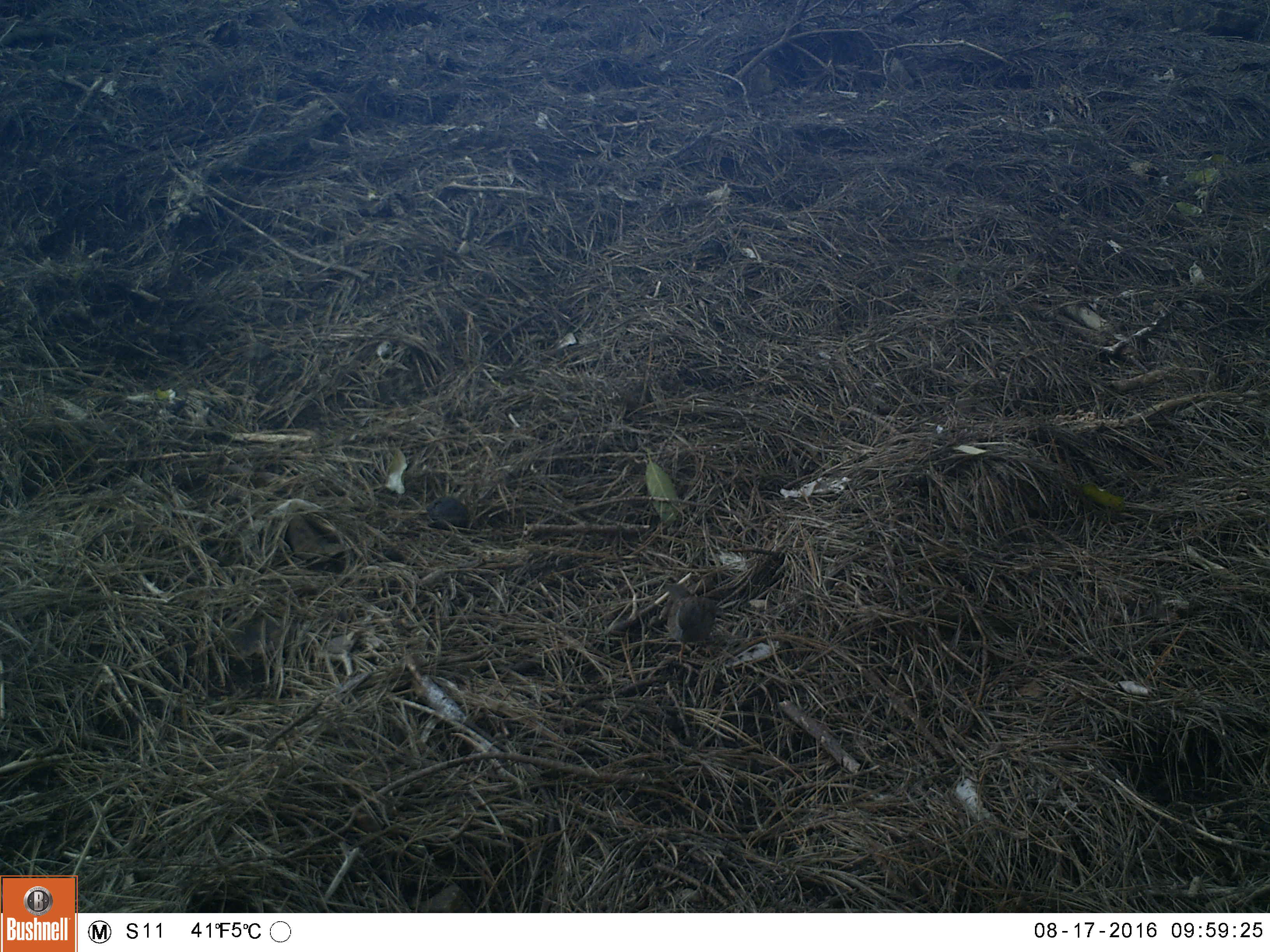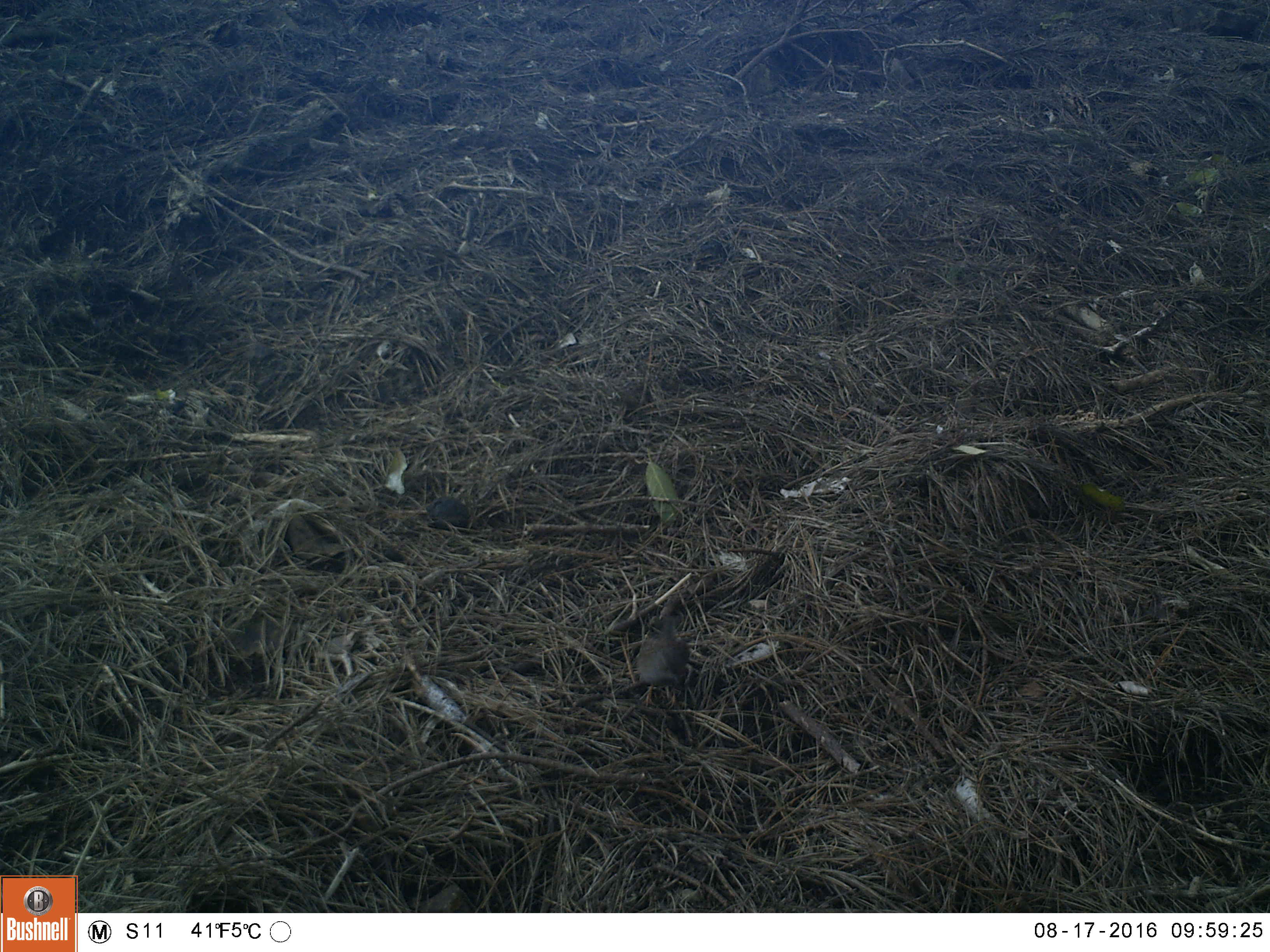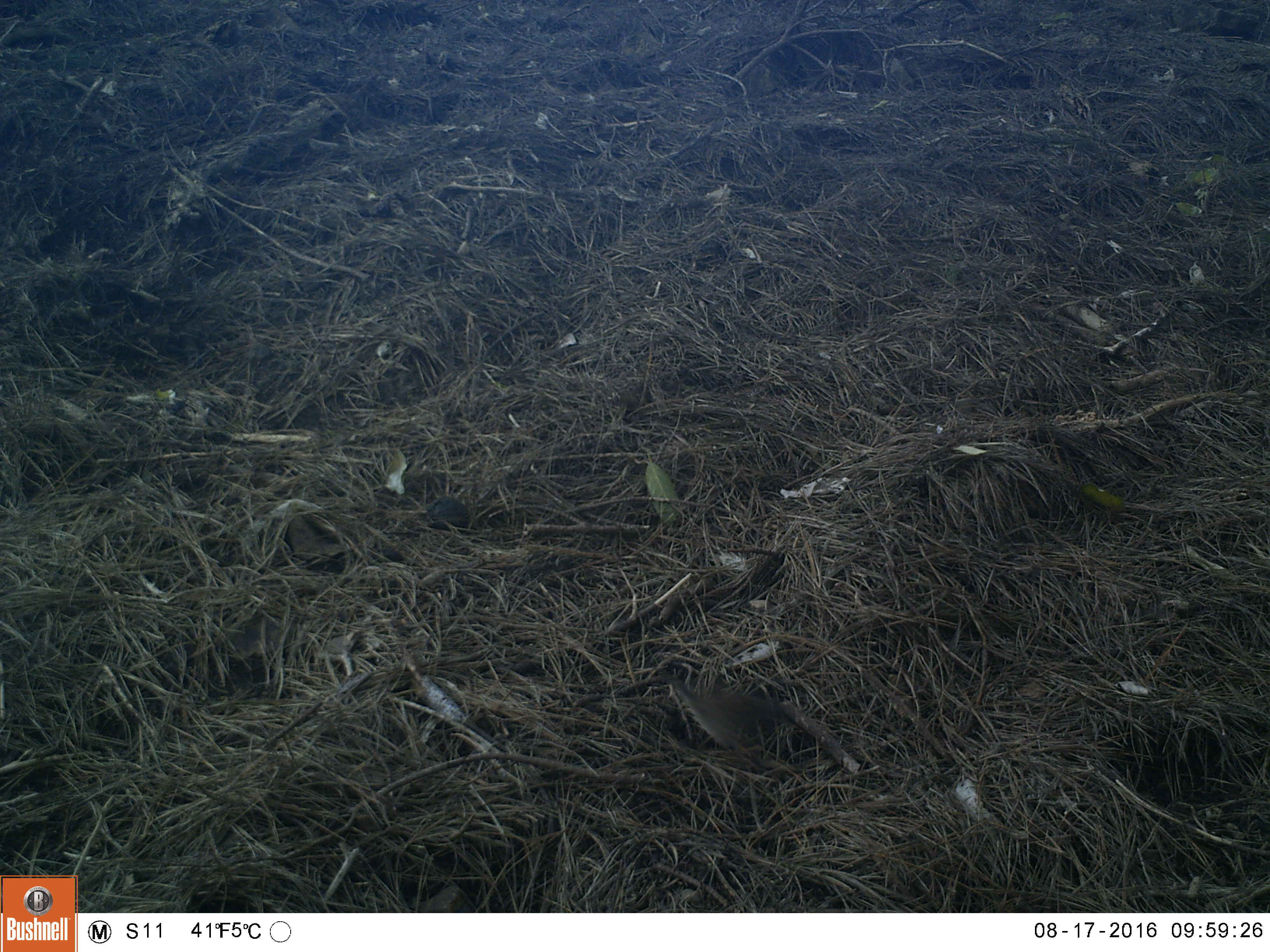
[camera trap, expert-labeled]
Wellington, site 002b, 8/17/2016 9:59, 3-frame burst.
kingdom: Animalia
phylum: Chordata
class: Aves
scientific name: Aves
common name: bird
Bird (Aves).